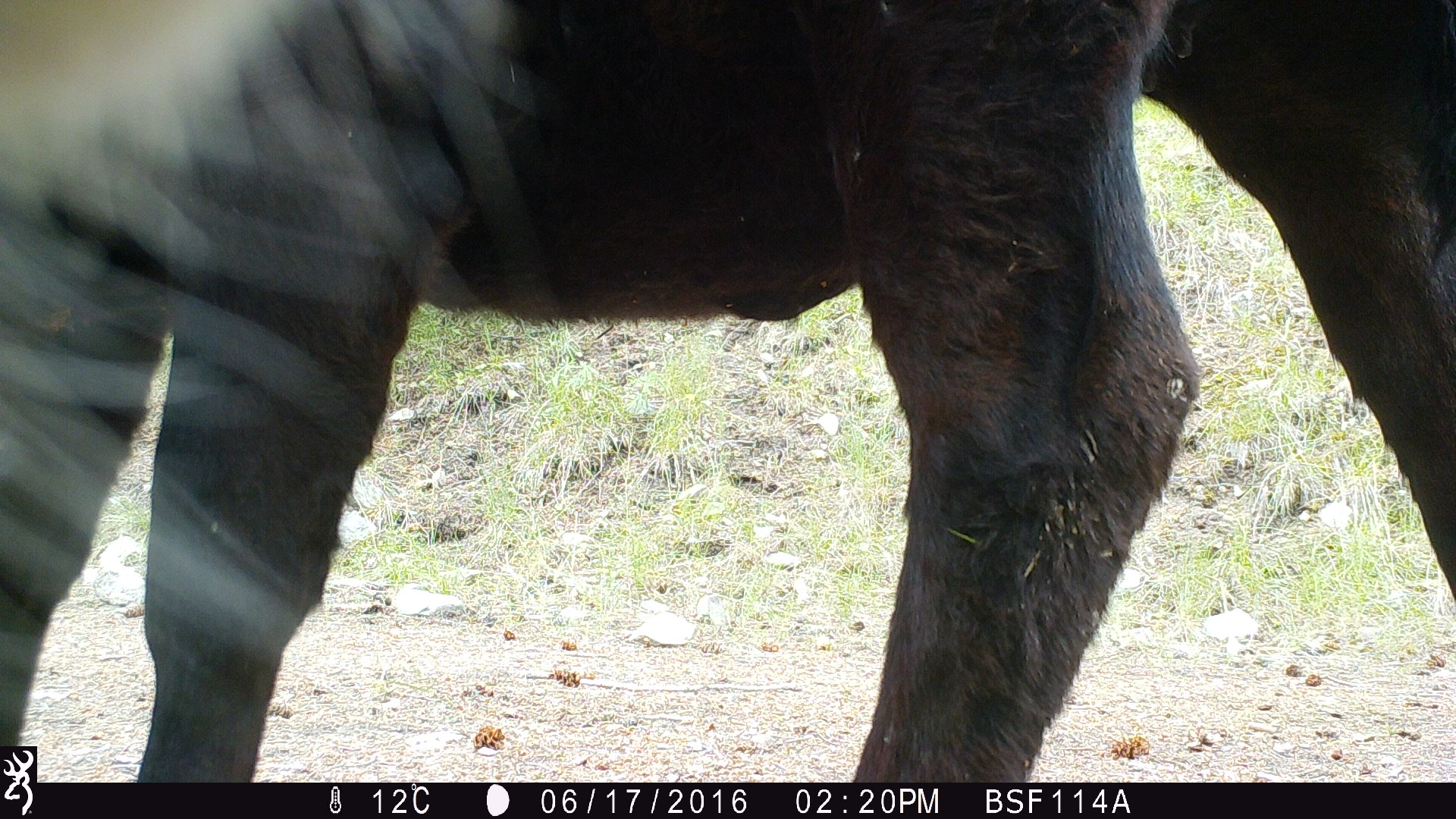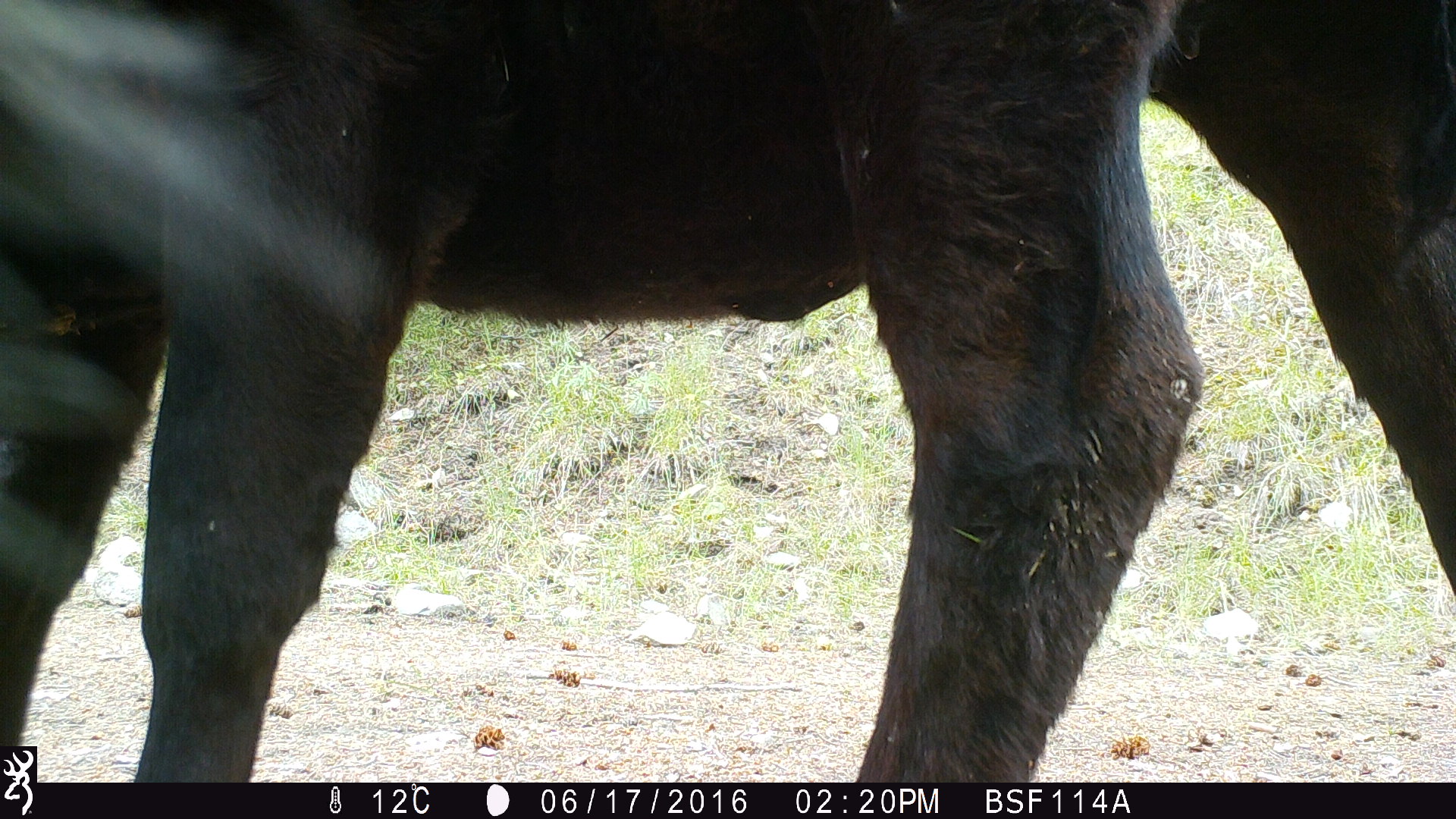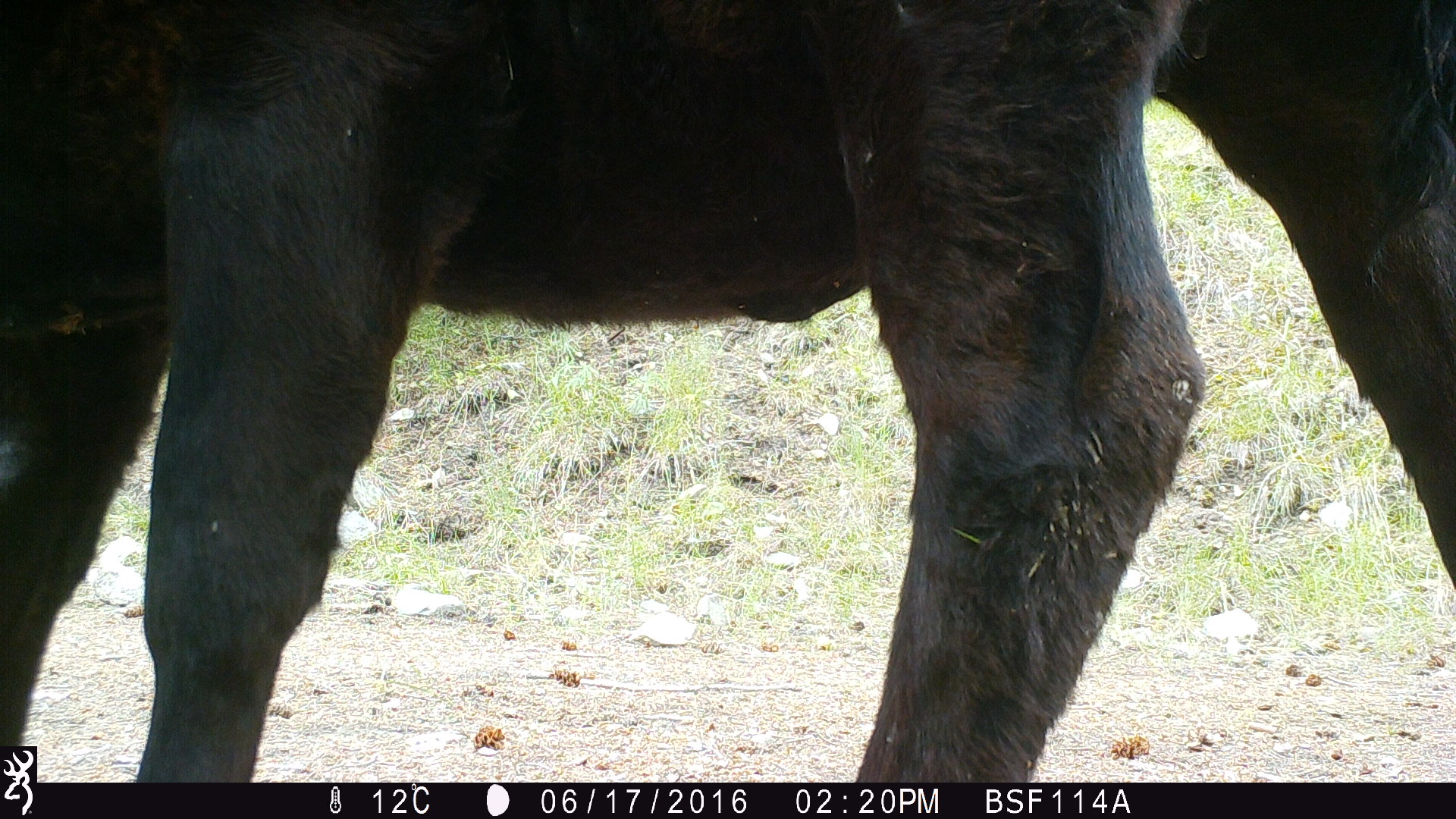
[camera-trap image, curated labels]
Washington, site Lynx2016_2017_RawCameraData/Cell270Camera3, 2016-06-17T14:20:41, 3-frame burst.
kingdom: Animalia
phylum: Chordata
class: Mammalia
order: Artiodactyla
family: Bovidae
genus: Bos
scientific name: Bos taurus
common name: domestic cattle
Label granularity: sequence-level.